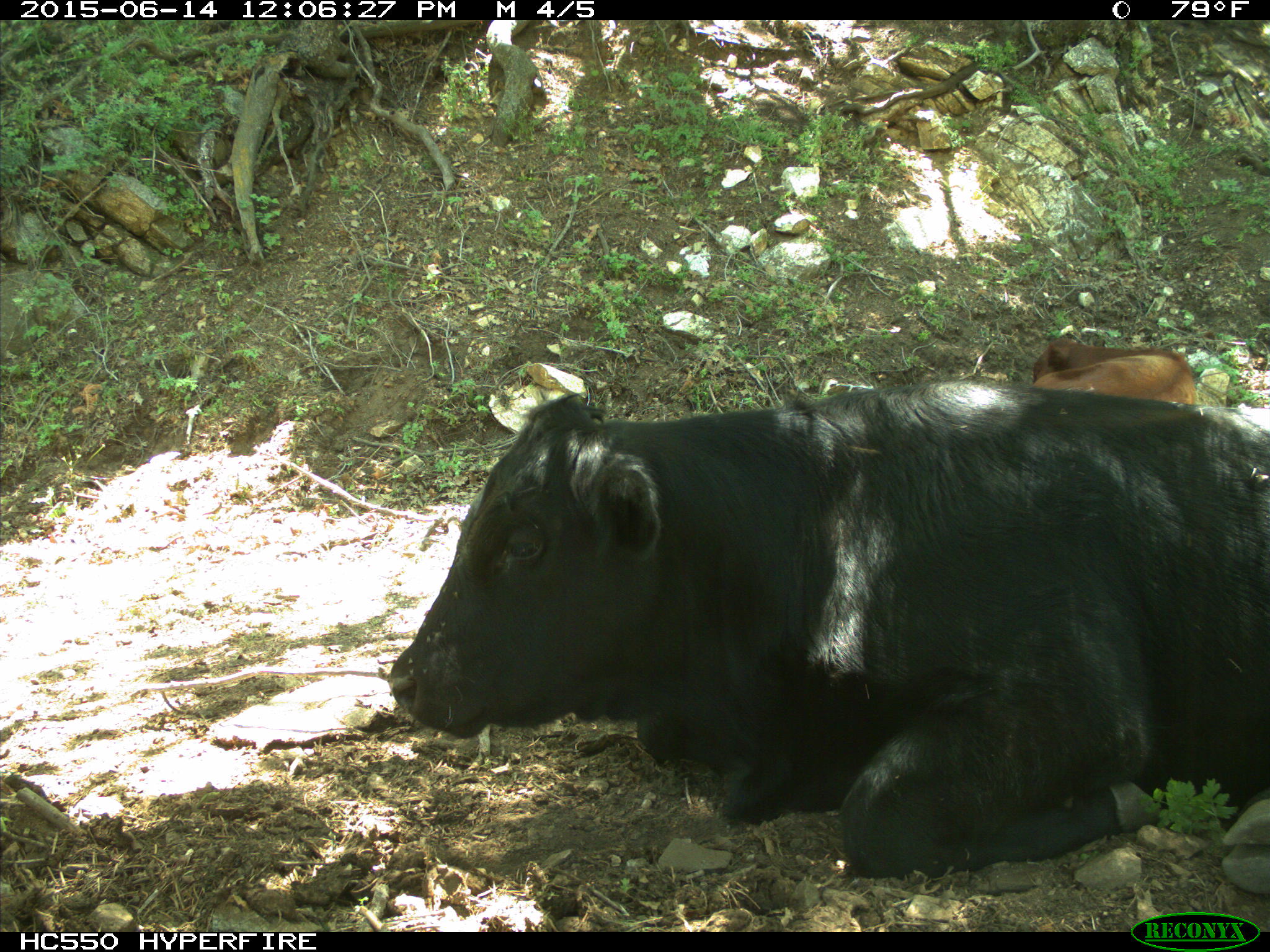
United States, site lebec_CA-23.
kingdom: Animalia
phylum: Chordata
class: Mammalia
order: Artiodactyla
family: Bovidae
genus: Bos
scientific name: Bos taurus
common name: domestic cow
Bos taurus (domestic cow).